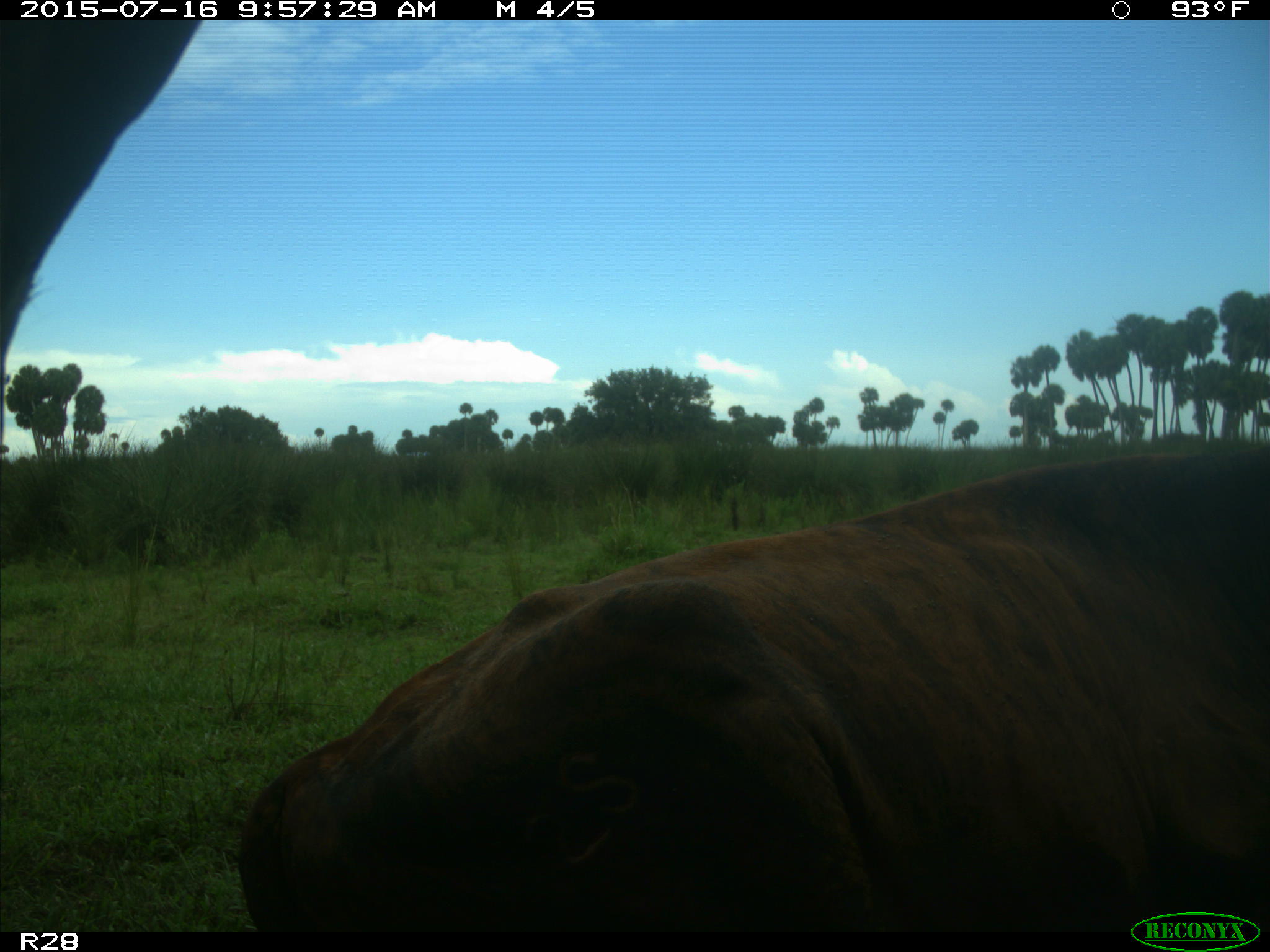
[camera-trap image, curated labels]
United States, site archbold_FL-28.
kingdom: Animalia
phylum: Chordata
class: Mammalia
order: Artiodactyla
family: Bovidae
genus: Bos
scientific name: Bos taurus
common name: domestic cow